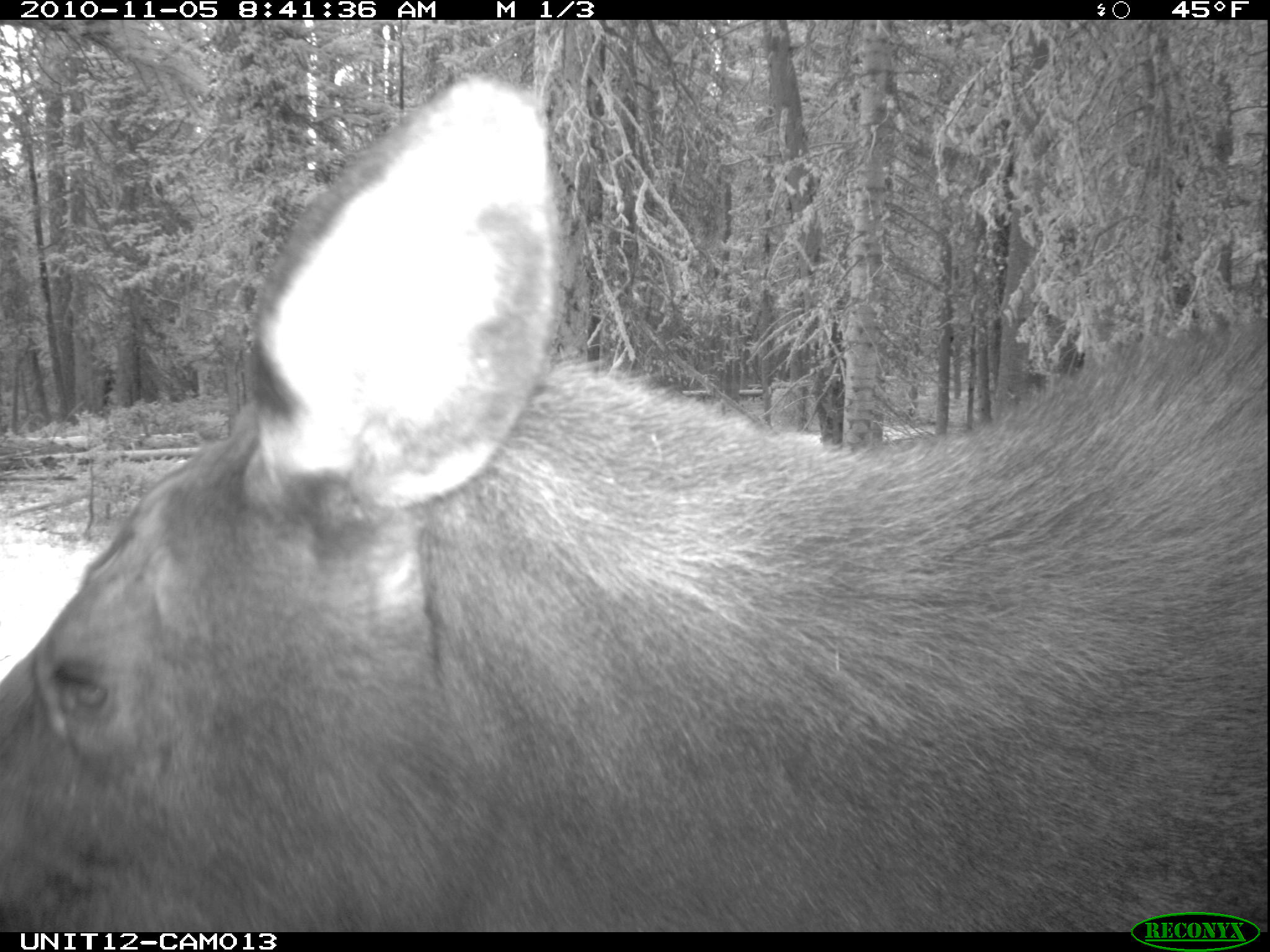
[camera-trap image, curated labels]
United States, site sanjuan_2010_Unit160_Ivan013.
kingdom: Animalia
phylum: Chordata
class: Mammalia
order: Artiodactyla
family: Cervidae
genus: Alces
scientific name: Alces alces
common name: moose